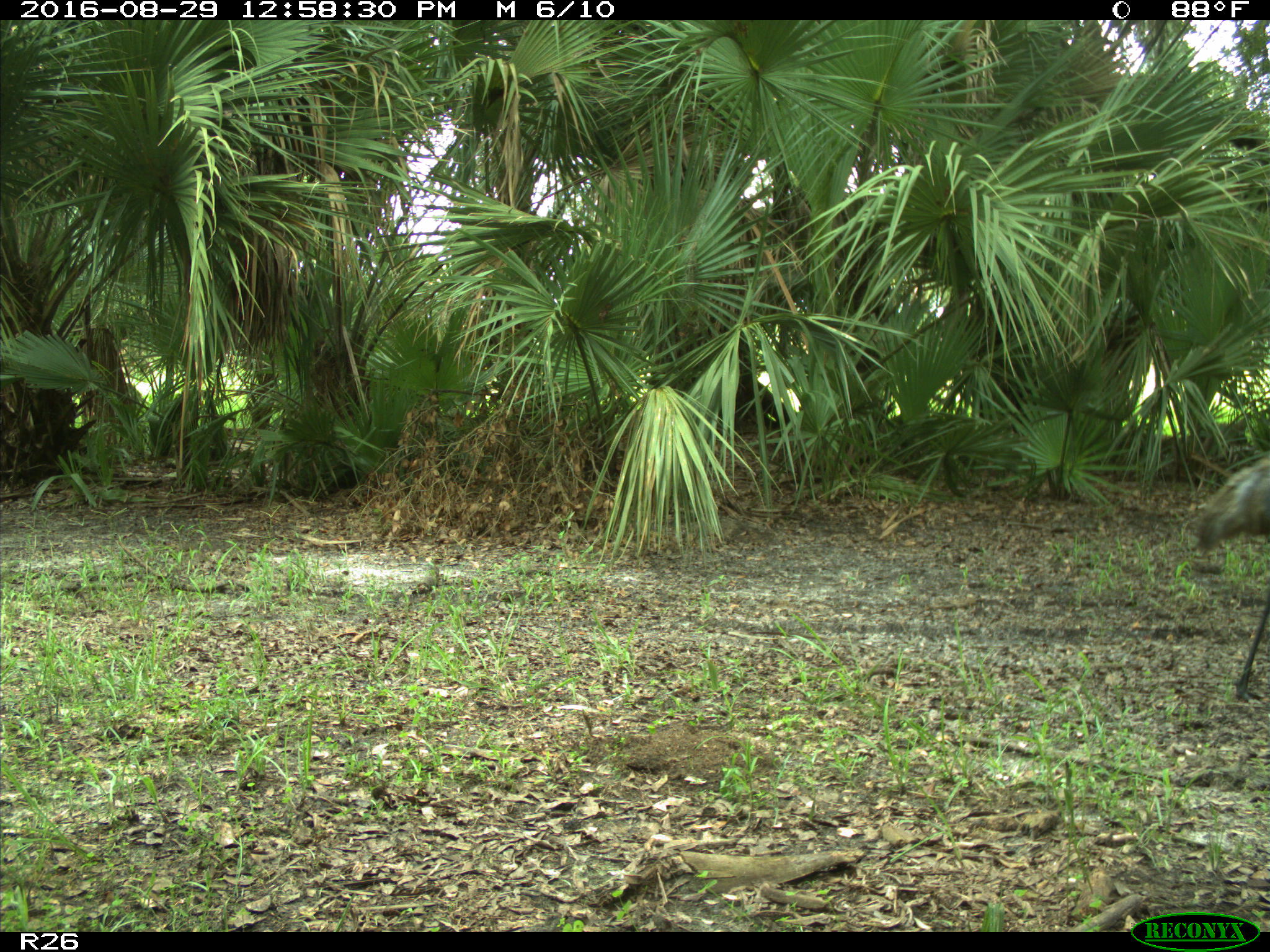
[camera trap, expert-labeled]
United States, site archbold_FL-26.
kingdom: Animalia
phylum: Chordata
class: Aves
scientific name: Aves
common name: birds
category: unidentified bird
Unidentified bird (birds) (Aves).